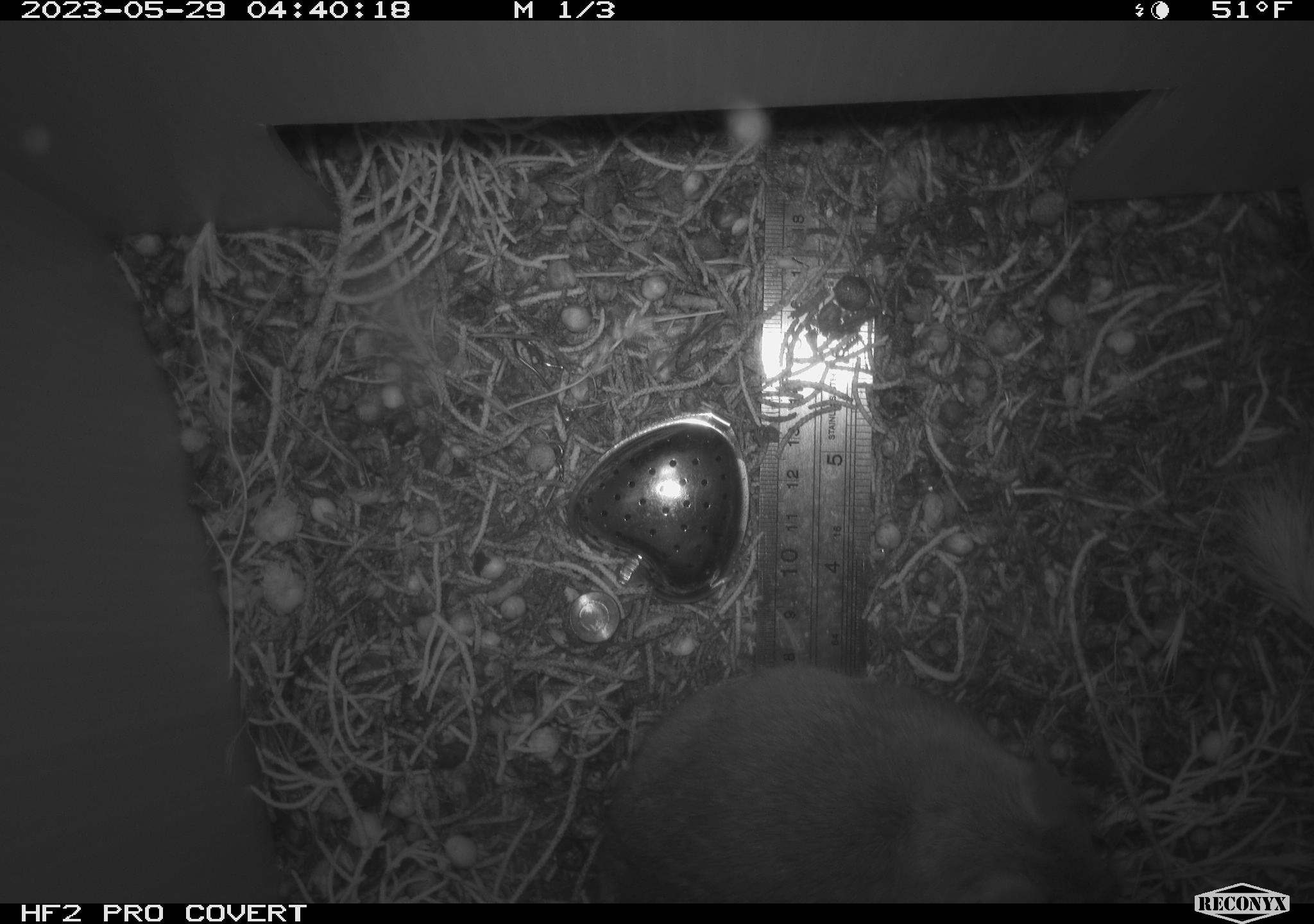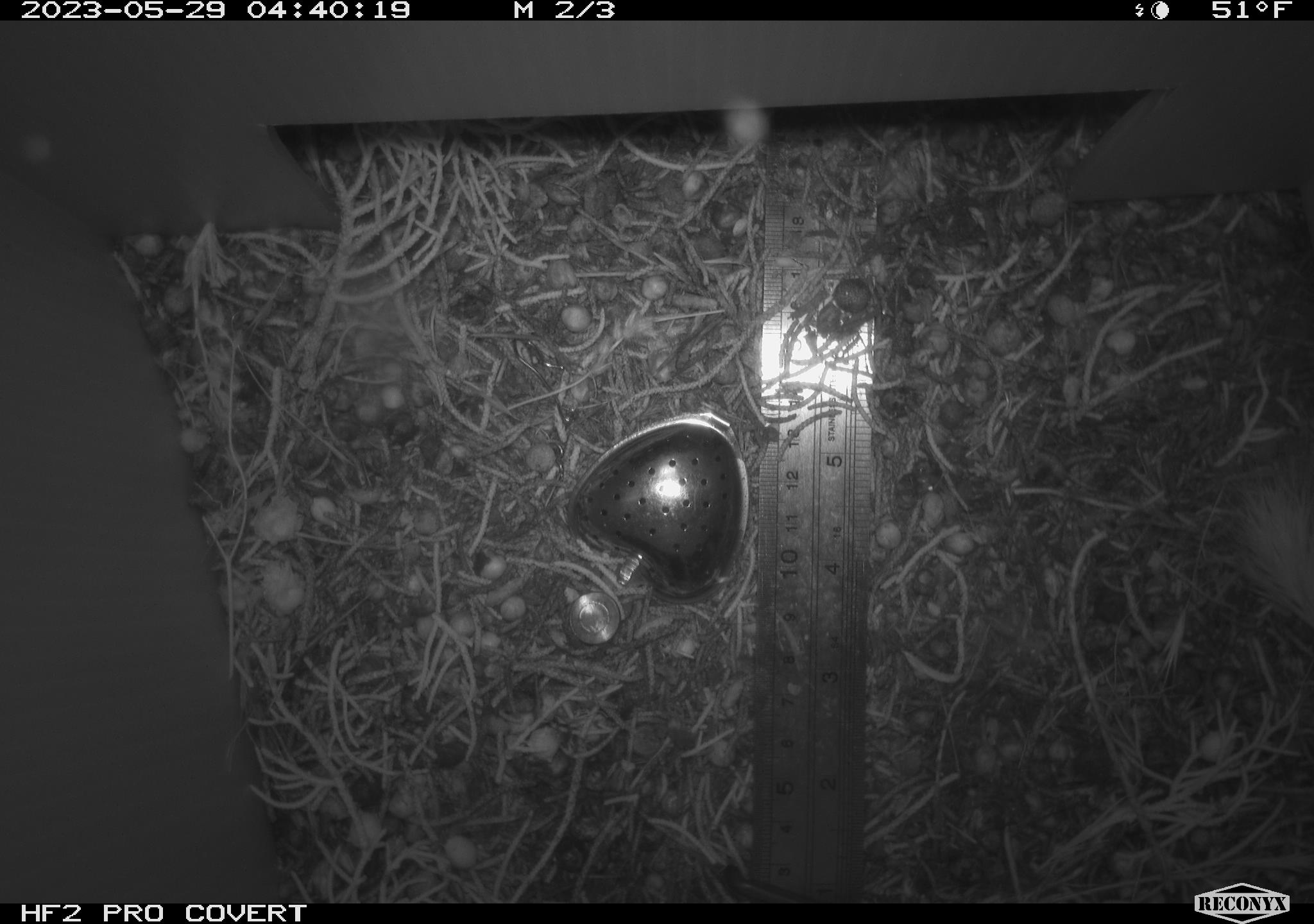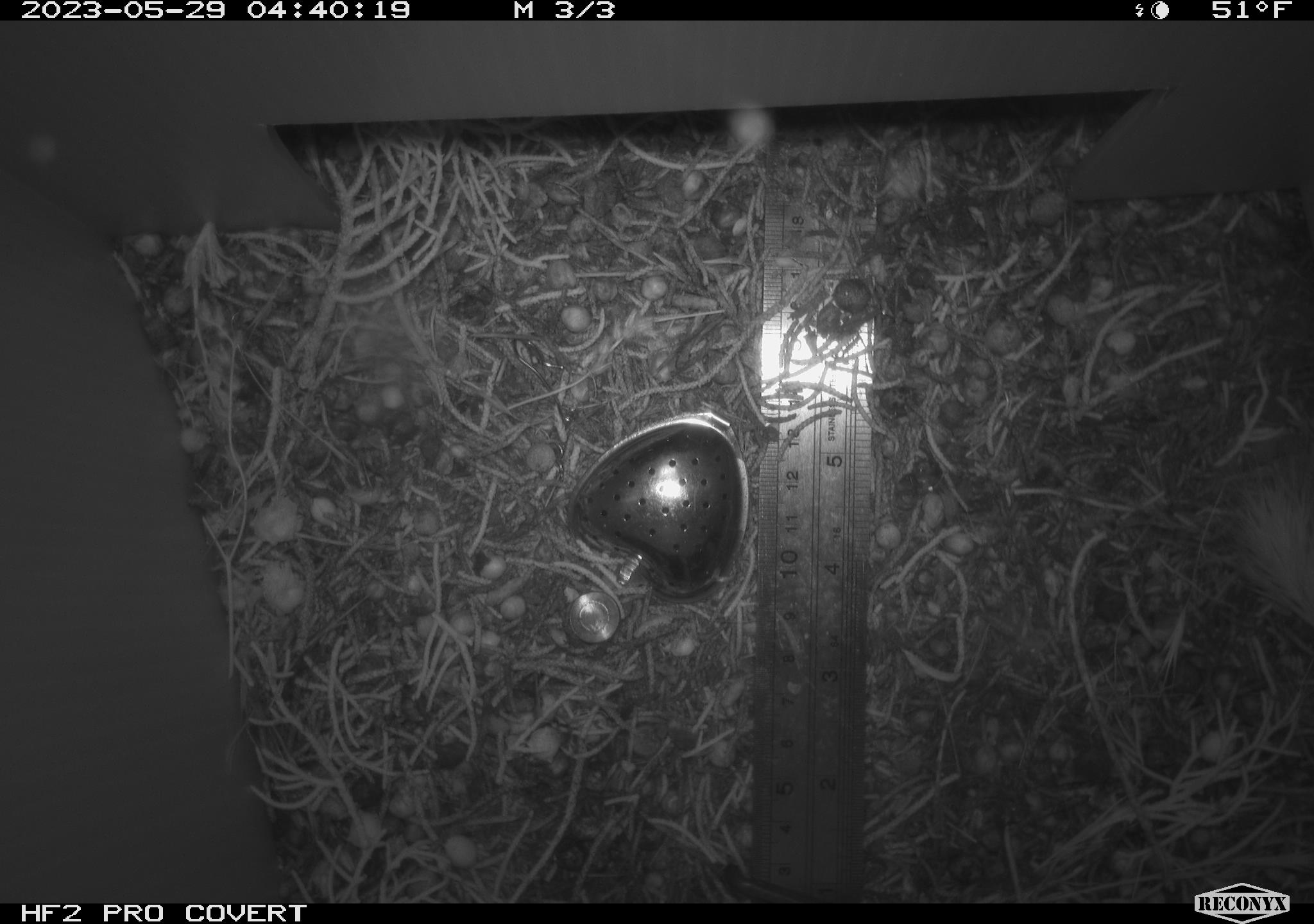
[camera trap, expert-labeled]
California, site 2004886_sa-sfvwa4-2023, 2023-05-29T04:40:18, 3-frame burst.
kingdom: Animalia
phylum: Chordata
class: Mammalia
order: Rodentia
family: Cricetidae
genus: Neotoma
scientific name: Neotoma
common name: pack rat or woodrat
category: neotoma species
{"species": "neotoma species (pack rat or woodrat) (Neotoma)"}